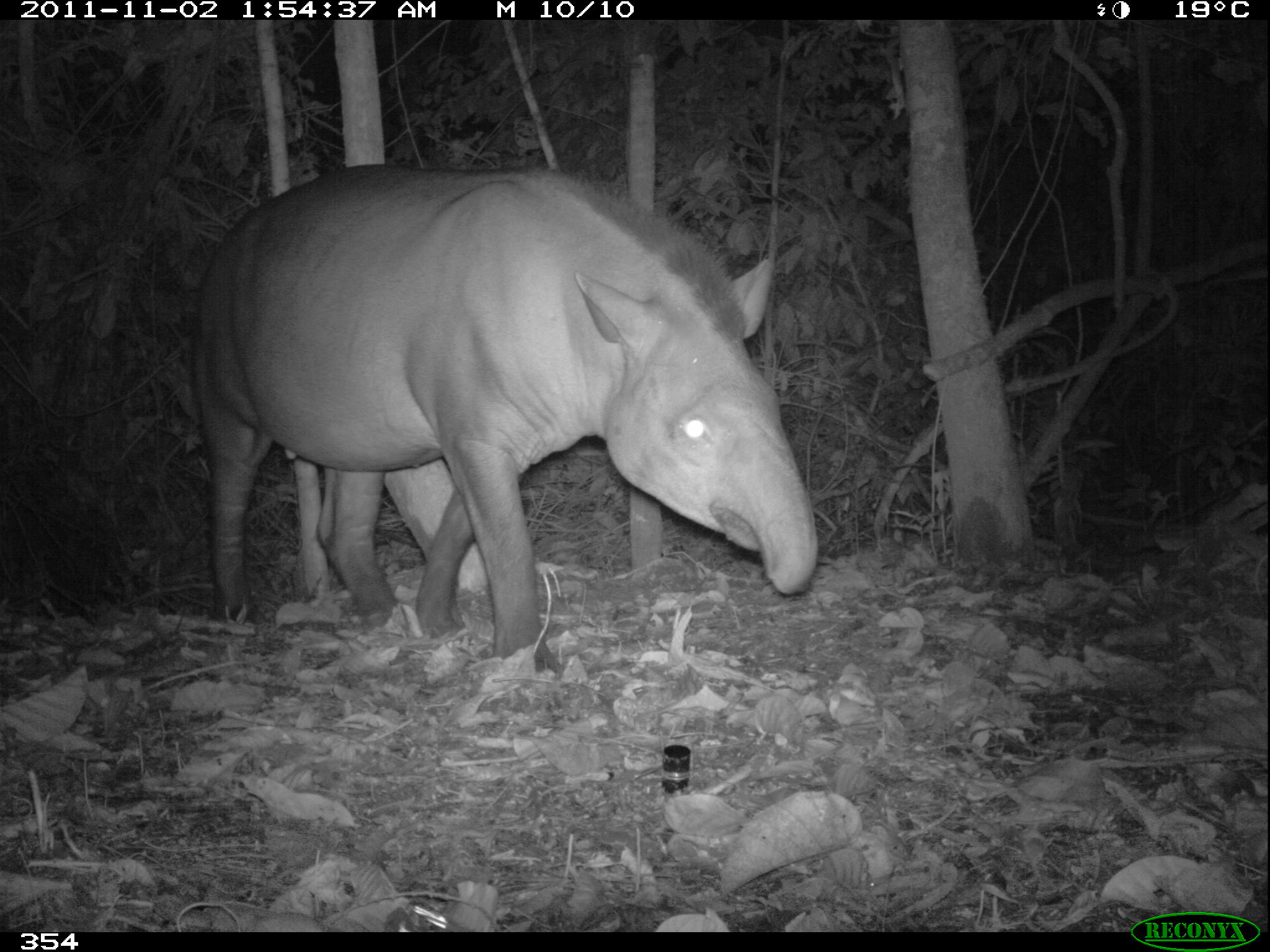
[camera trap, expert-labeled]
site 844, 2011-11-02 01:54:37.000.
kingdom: Animalia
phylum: Chordata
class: Mammalia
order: Perissodactyla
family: Tapiridae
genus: Tapirus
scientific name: Tapirus terrestris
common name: south american tapir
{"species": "Tapirus terrestris (south american tapir)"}